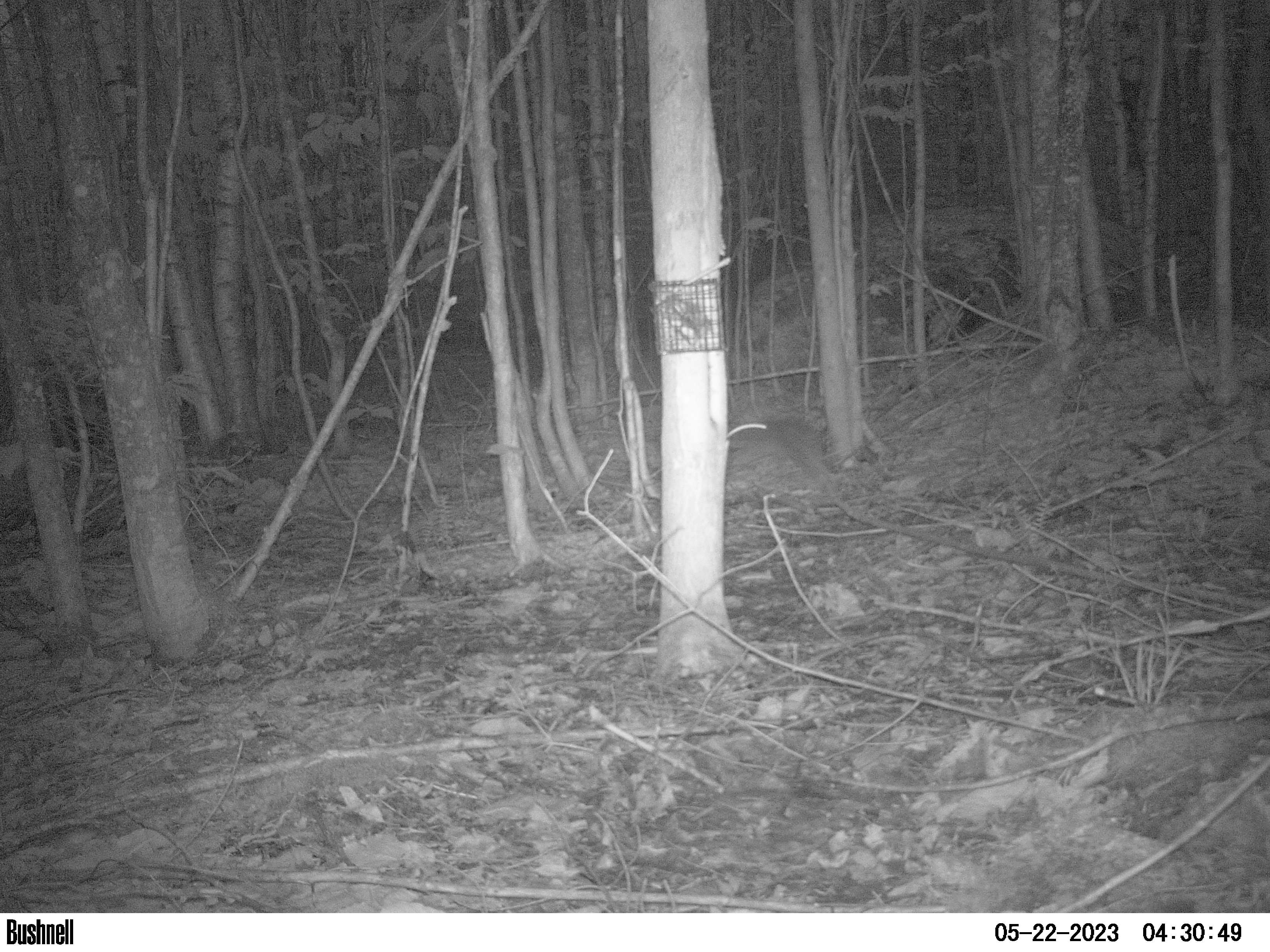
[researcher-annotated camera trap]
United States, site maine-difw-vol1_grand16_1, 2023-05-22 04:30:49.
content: unidentified animal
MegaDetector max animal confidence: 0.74